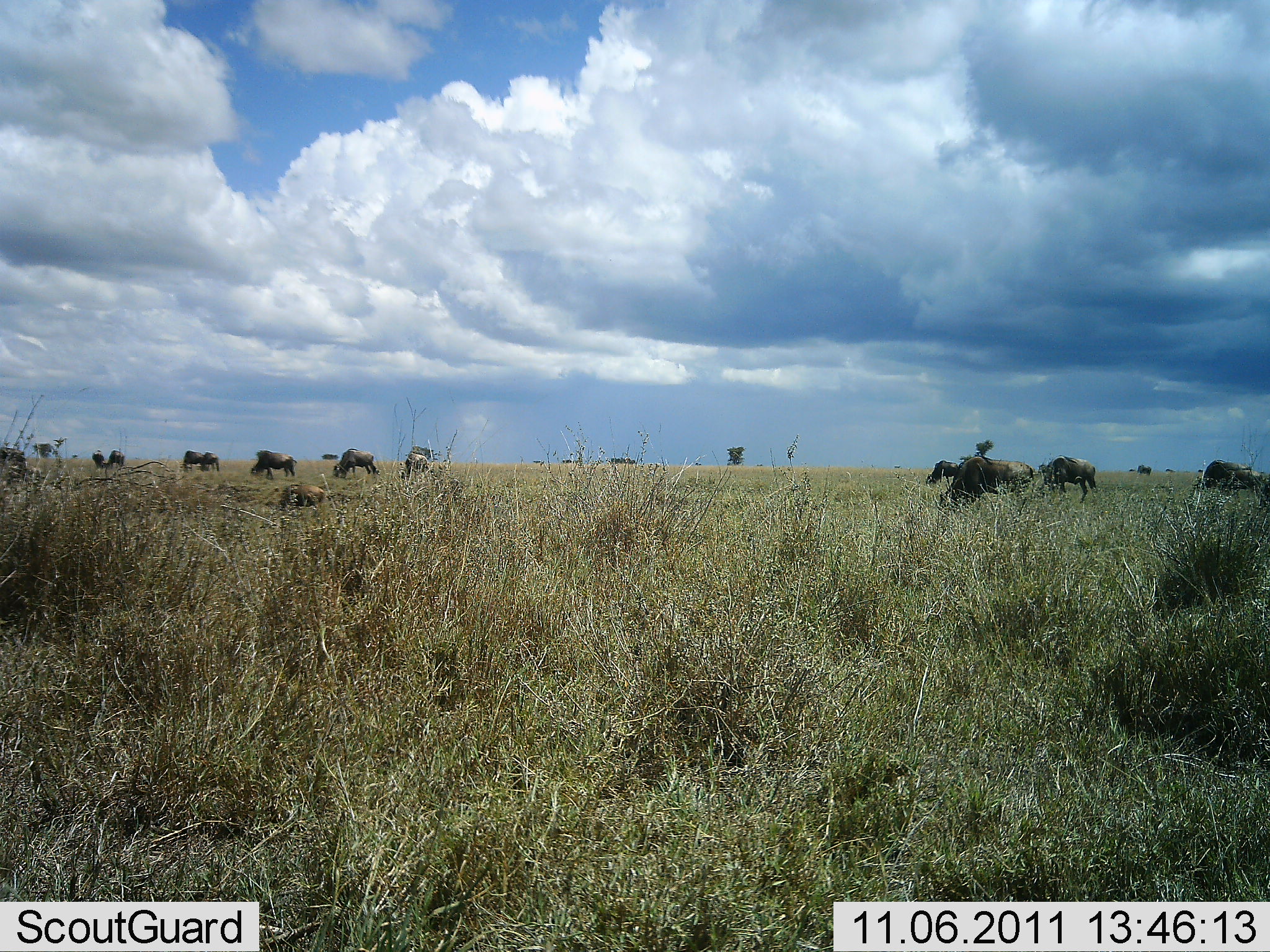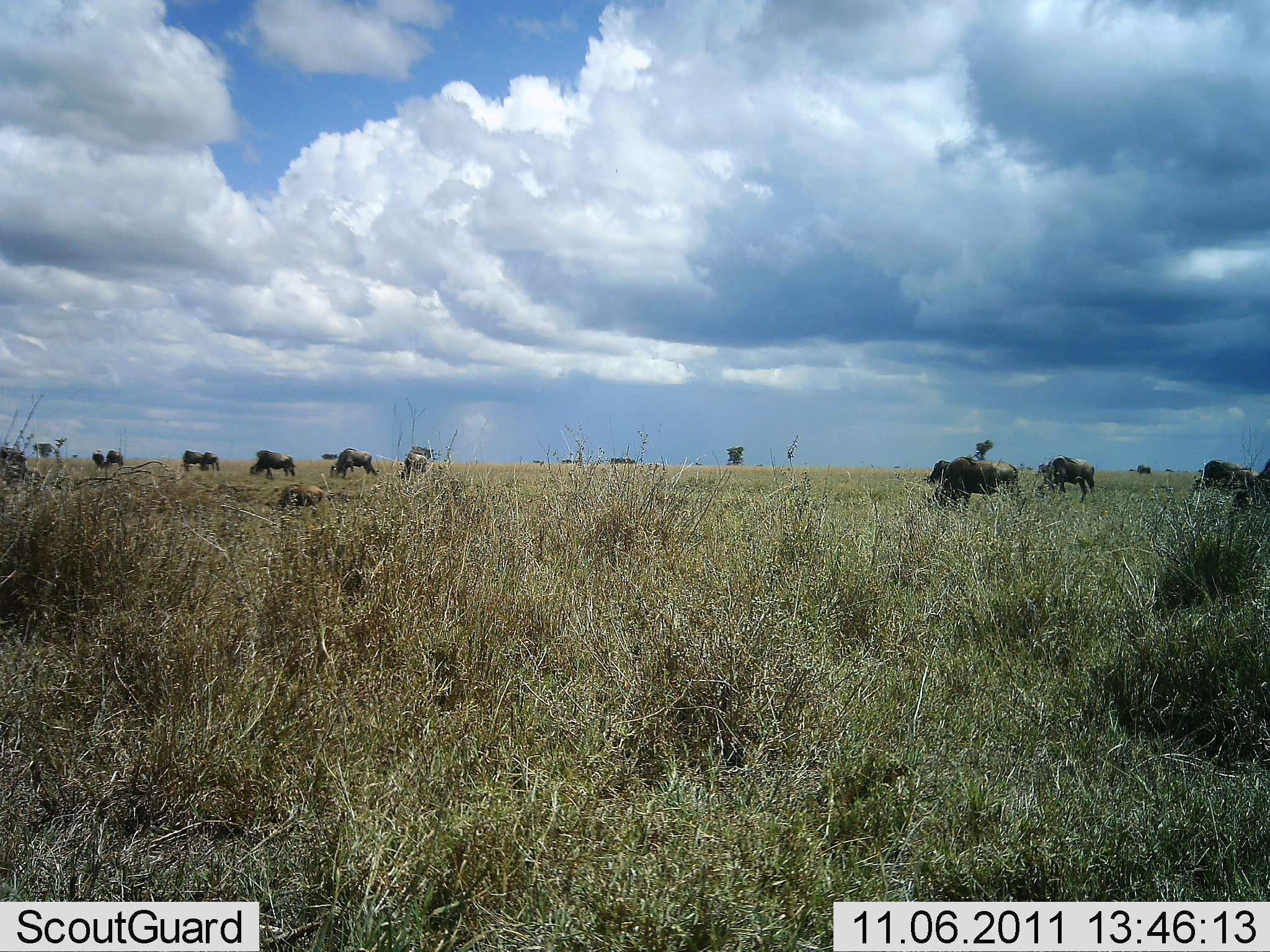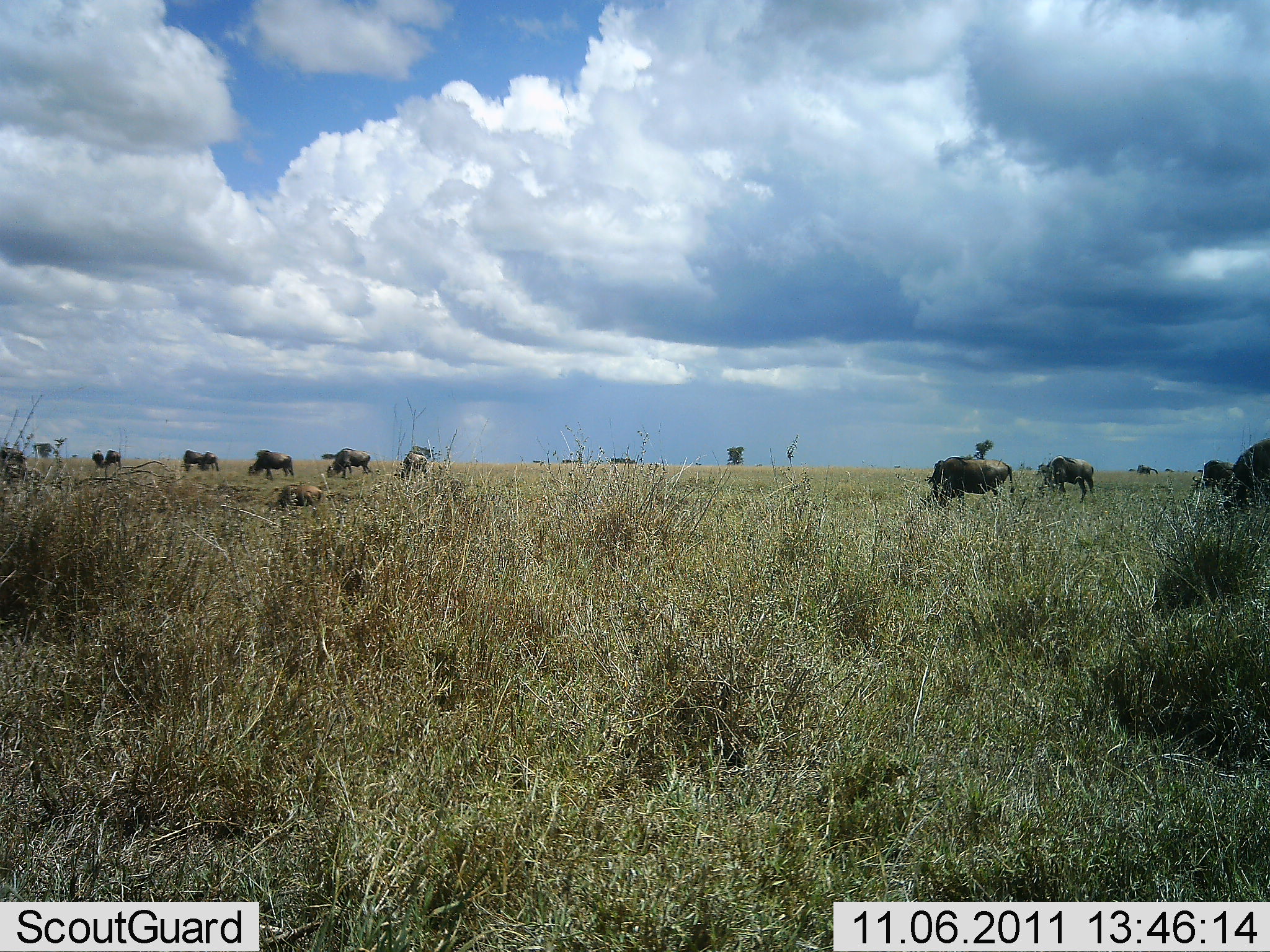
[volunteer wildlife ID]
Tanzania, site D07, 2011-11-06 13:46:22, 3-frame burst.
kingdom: Animalia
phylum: Chordata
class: Mammalia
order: Artiodactyla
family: Bovidae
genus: Connochaetes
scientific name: Connochaetes taurinus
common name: blue wildebeest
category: wildebeest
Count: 11-50.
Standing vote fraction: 14%.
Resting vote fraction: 36%.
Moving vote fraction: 29%.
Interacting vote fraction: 0%.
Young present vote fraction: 7%.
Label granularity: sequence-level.